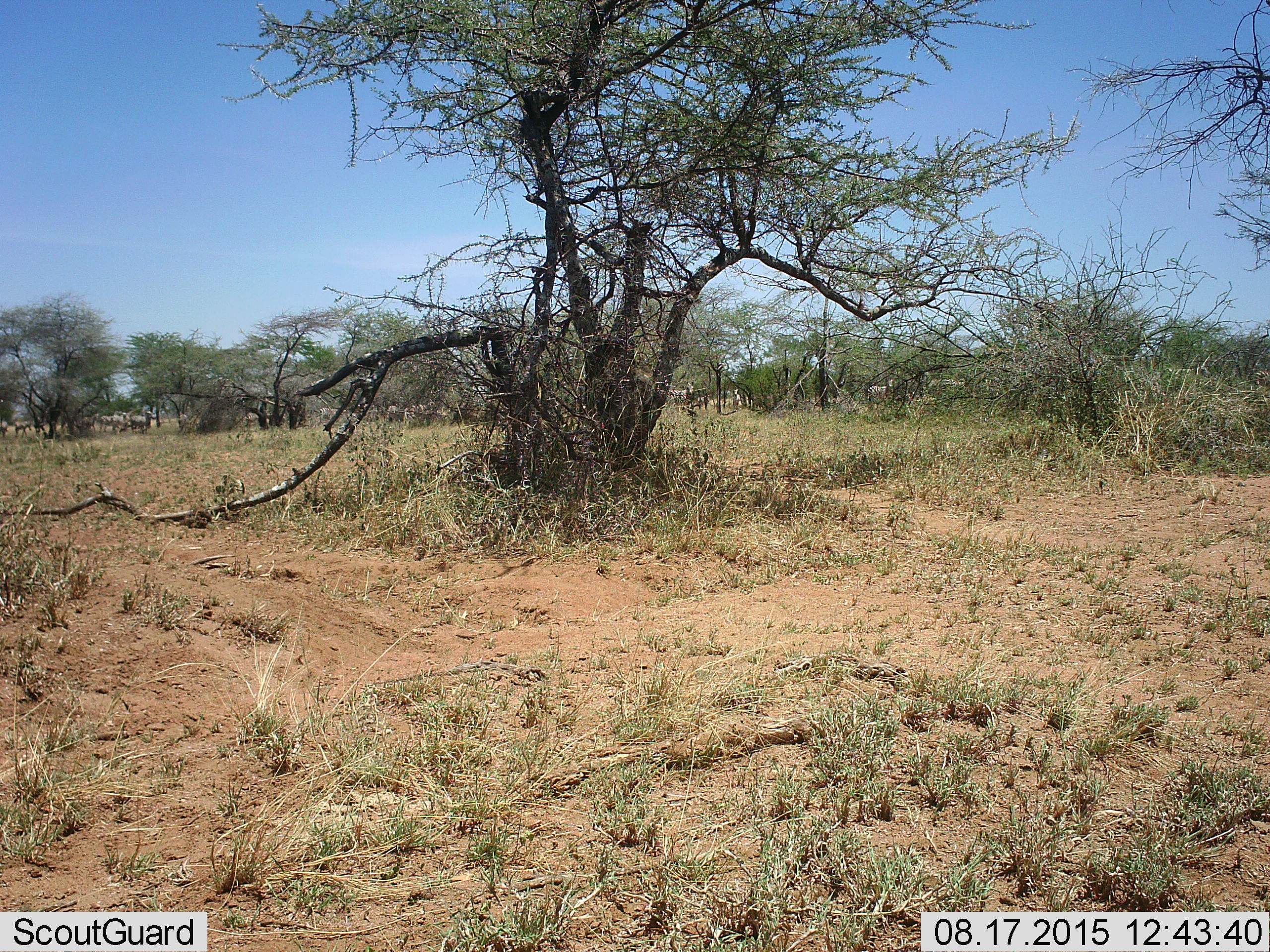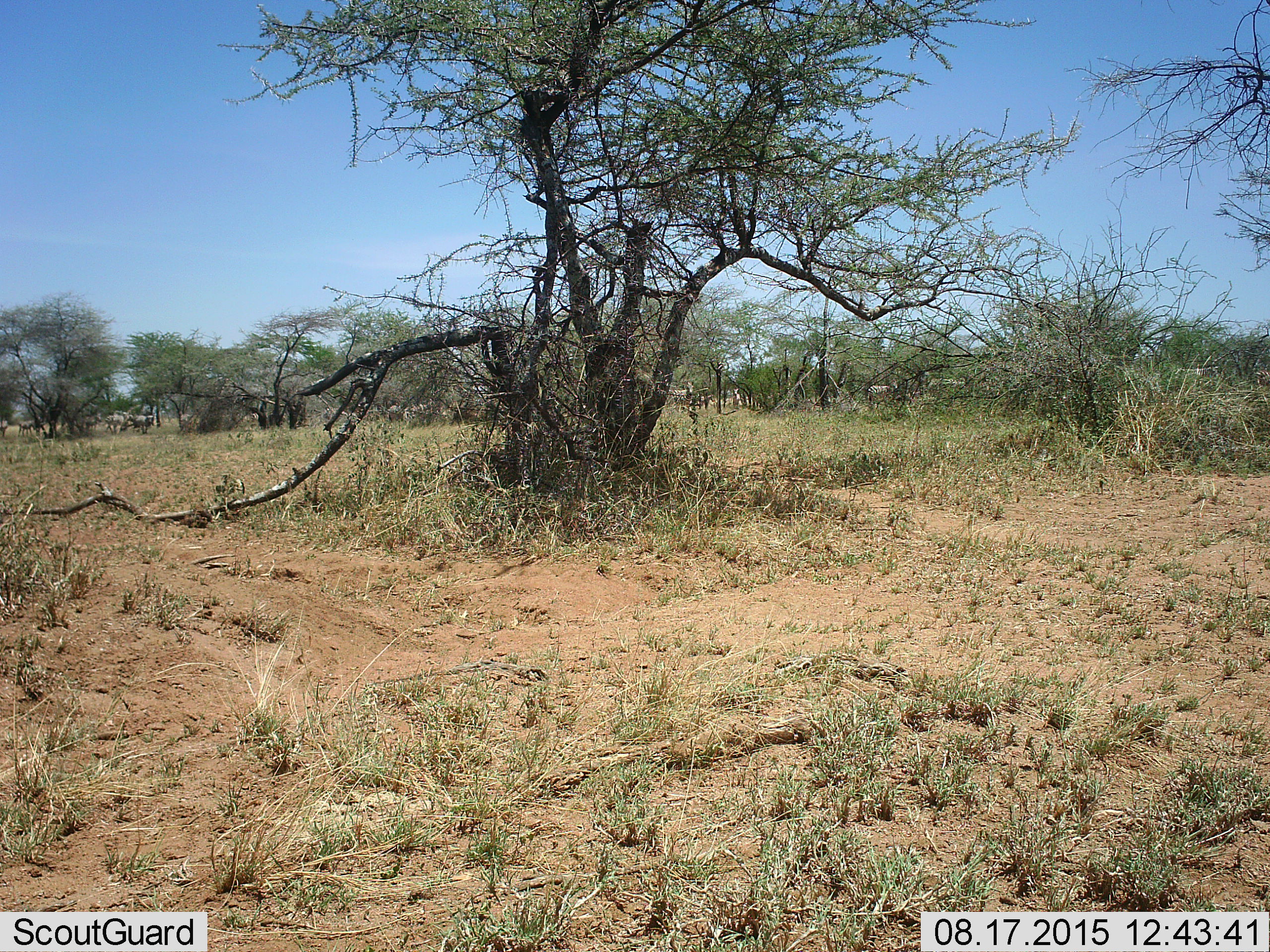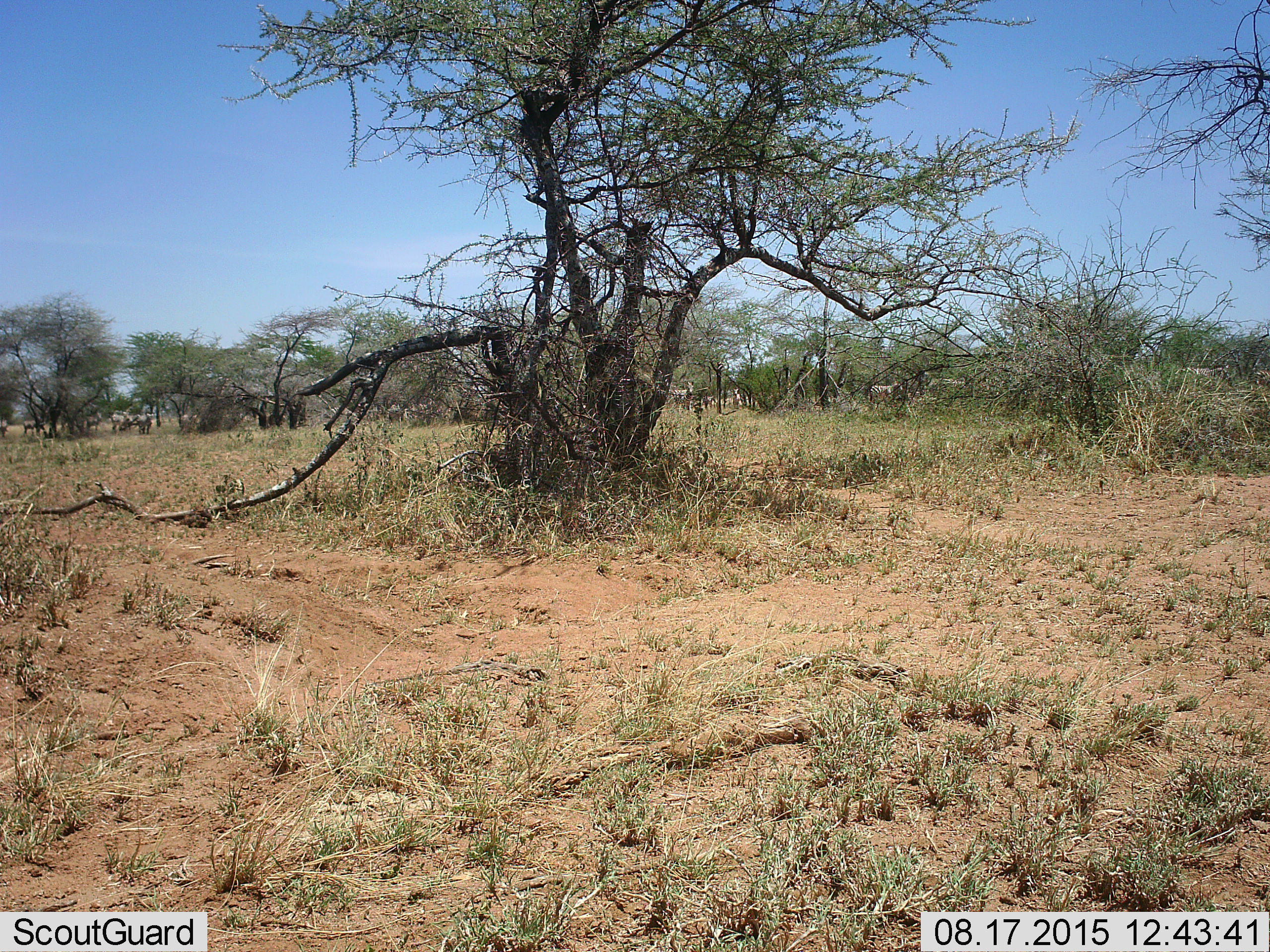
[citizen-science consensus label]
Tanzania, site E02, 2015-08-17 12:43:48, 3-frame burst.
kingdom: Animalia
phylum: Chordata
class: Mammalia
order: Perissodactyla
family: Equidae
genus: Equus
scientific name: Equus quagga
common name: plains zebra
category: zebra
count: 11-50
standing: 50%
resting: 0%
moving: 75%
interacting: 0%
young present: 17%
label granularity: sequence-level